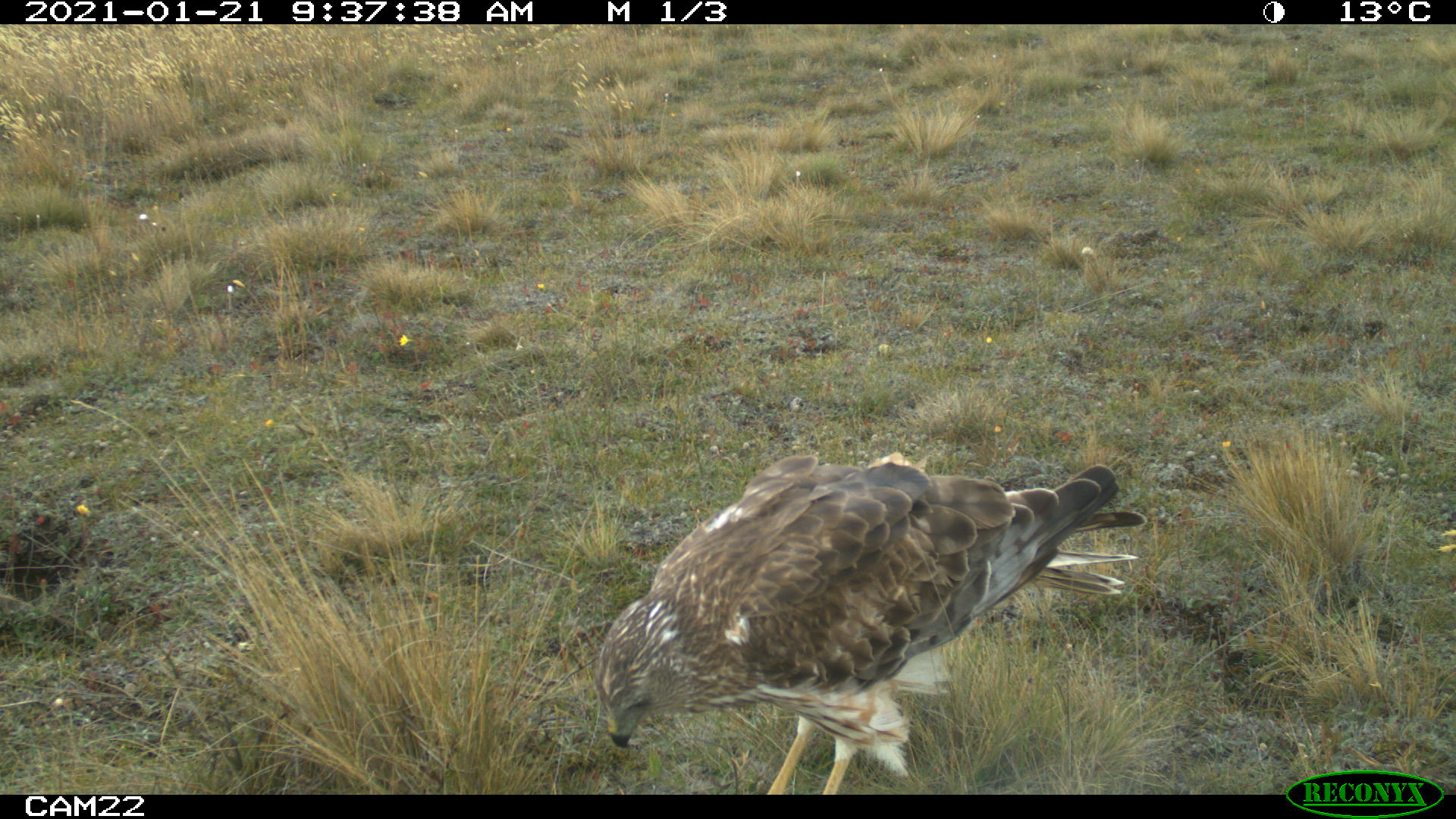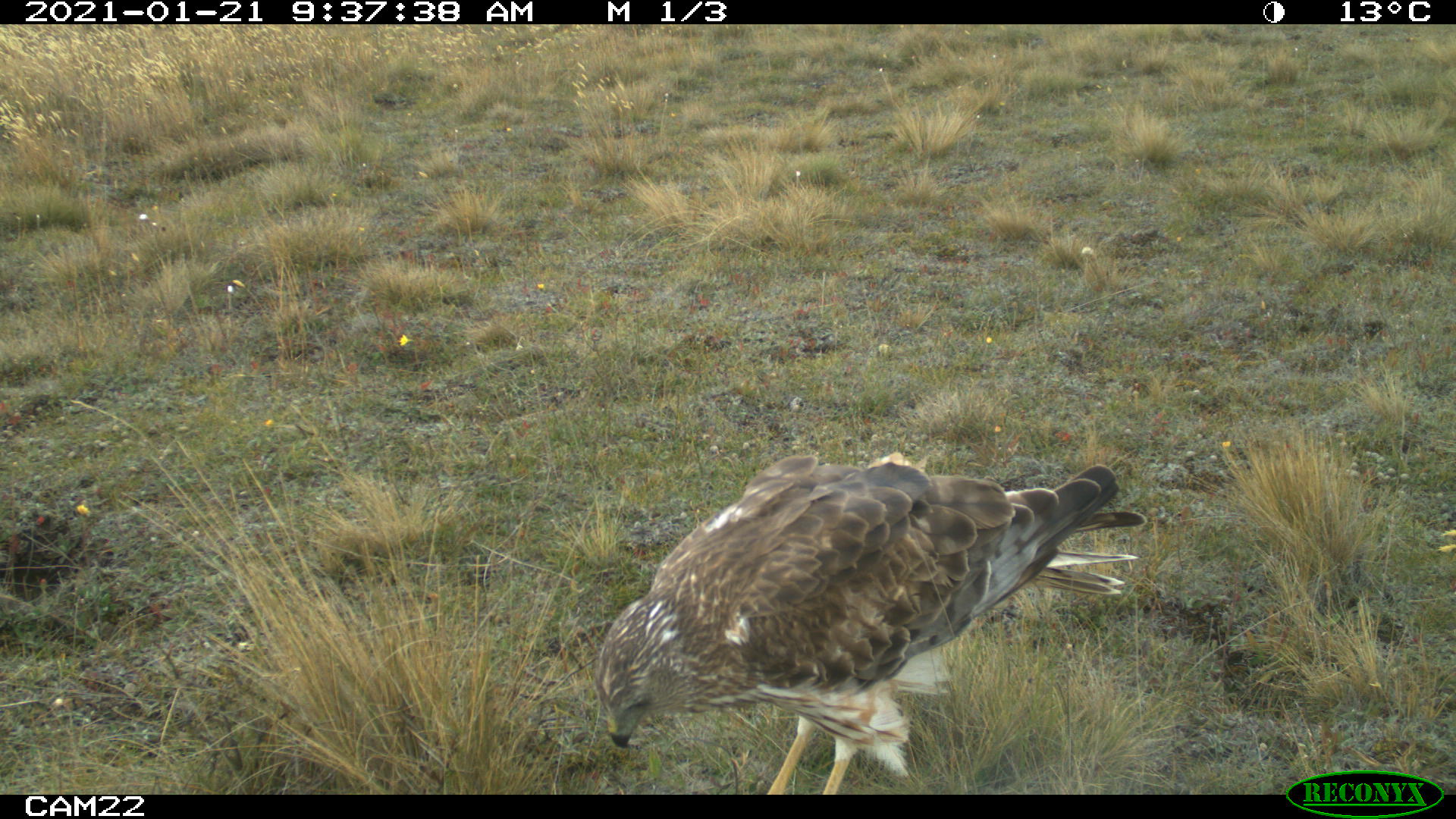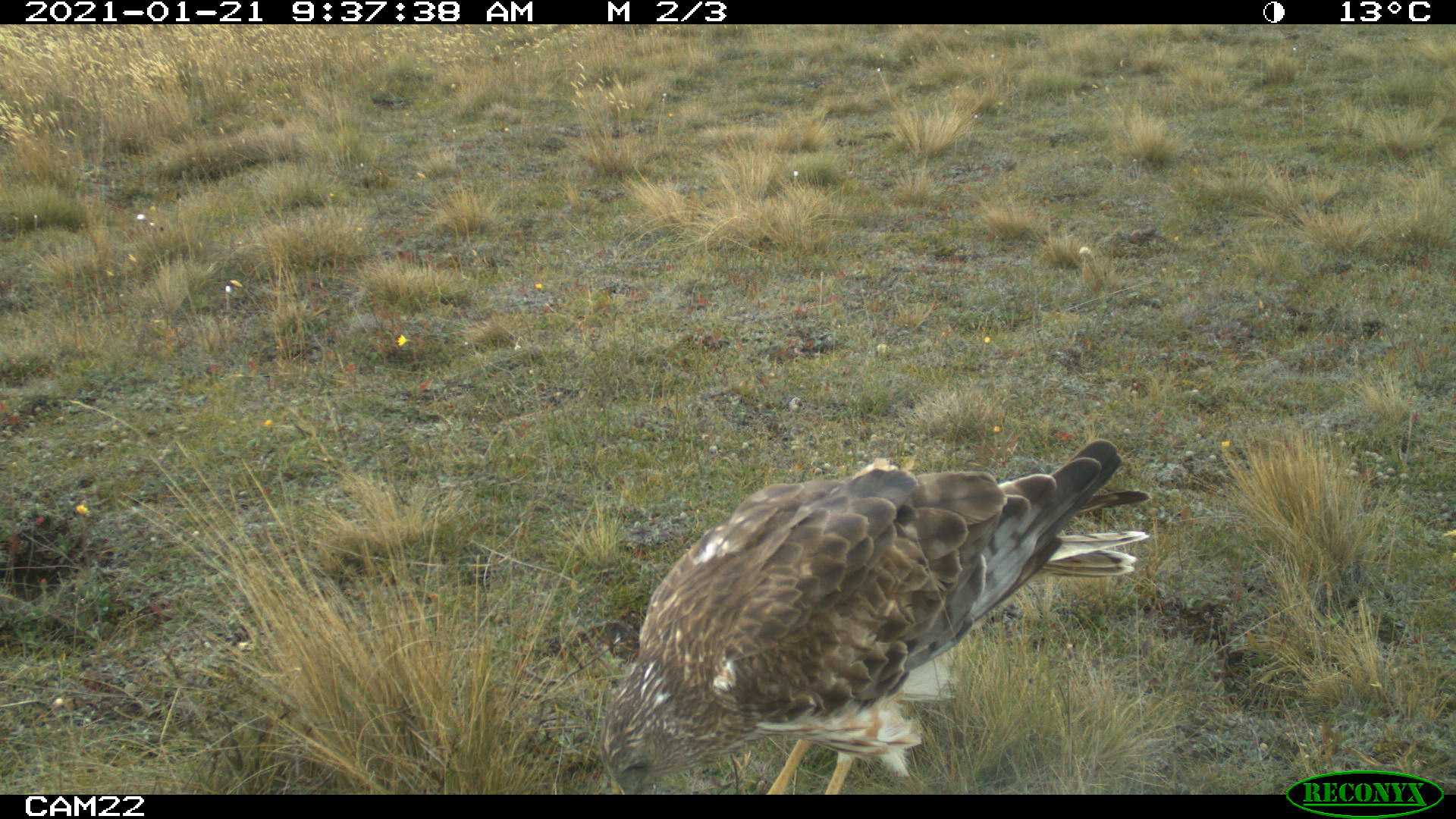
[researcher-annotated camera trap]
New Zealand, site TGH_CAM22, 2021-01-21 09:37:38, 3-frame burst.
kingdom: Animalia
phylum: Chordata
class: Aves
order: Accipitriformes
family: Accipitridae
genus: Circus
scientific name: Circus approximans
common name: swamp harrier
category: harrier